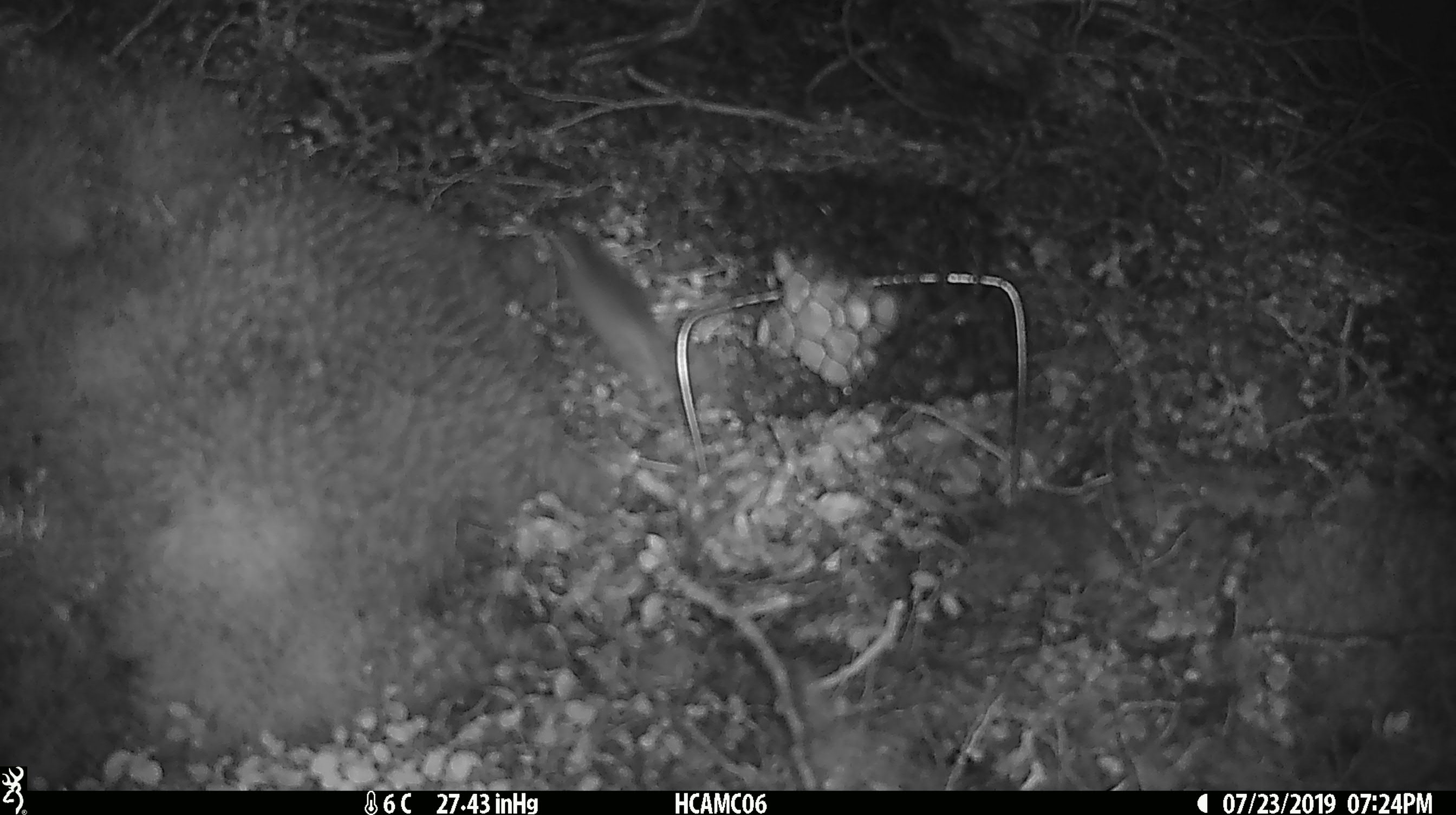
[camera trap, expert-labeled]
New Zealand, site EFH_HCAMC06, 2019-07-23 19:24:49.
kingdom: Animalia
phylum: Chordata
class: Mammalia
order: Rodentia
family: Muridae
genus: Mus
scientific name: Mus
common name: mouse